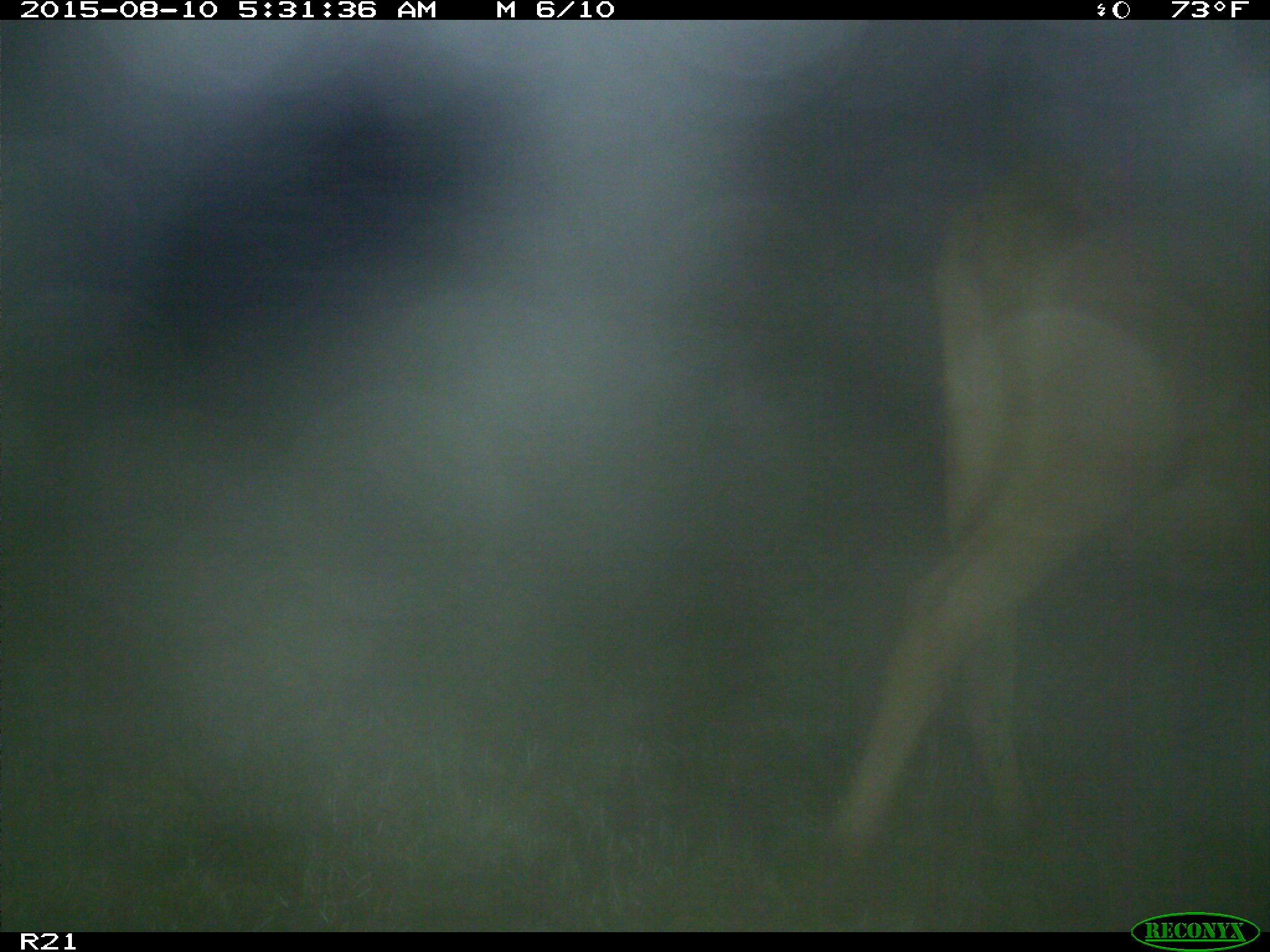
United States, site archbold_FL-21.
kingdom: Animalia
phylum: Chordata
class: Mammalia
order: Artiodactyla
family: Bovidae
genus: Bos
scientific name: Bos taurus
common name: domestic cow